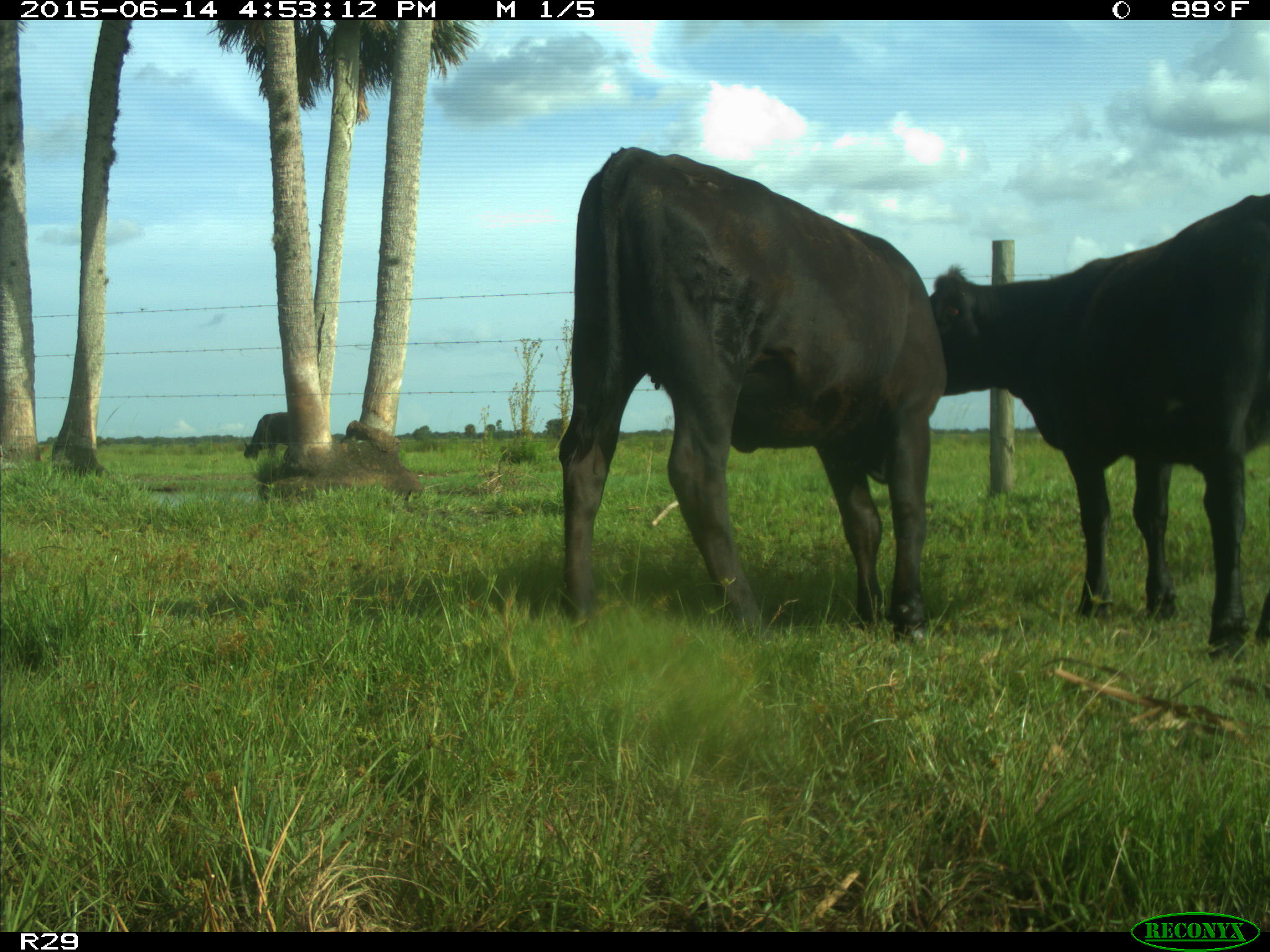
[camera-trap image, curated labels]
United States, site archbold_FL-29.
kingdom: Animalia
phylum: Chordata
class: Mammalia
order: Artiodactyla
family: Bovidae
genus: Bos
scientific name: Bos taurus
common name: domestic cow